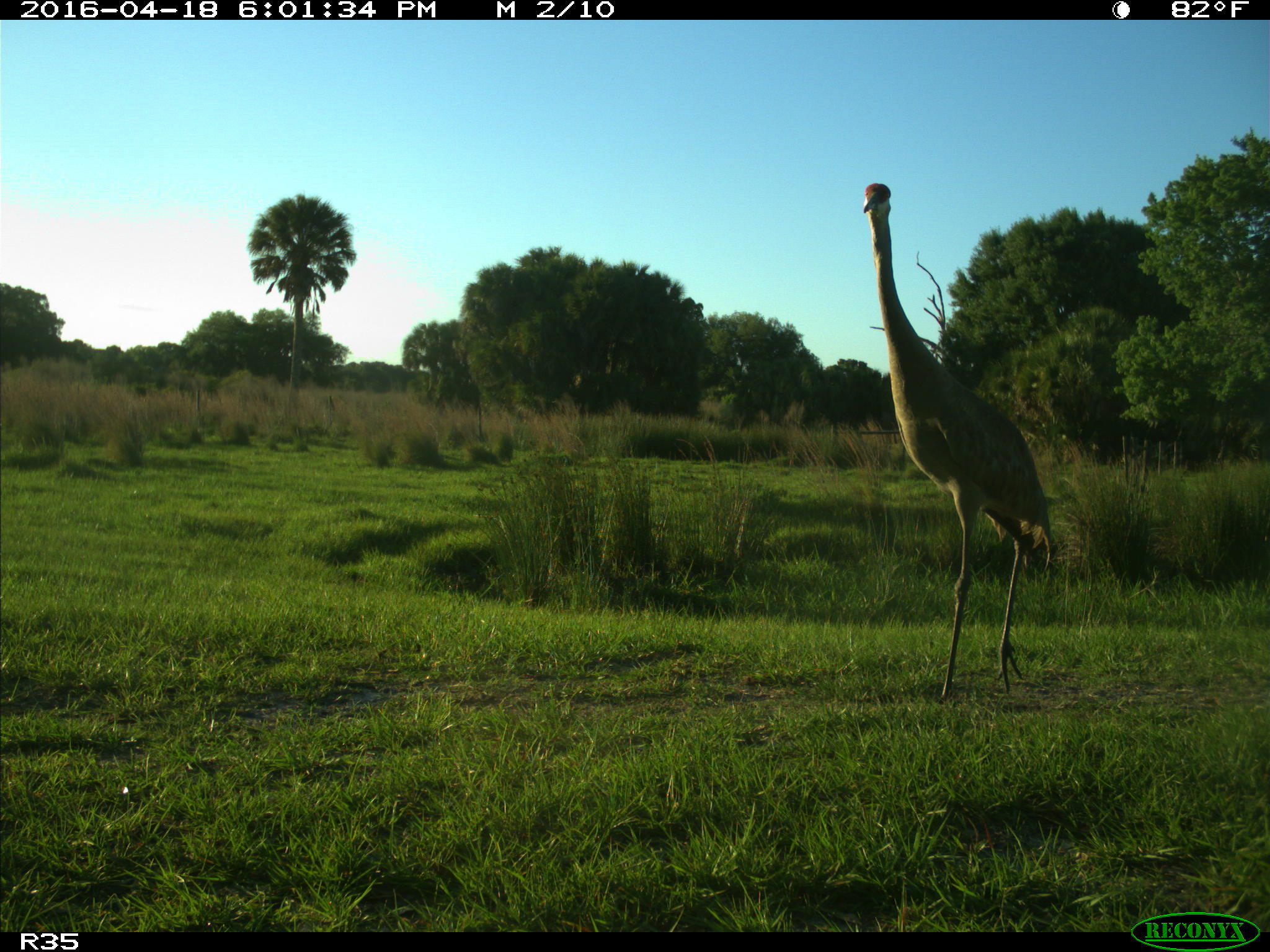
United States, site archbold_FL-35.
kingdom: Animalia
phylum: Chordata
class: Aves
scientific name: Aves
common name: birds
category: unidentified bird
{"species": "unidentified bird (birds) (Aves)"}